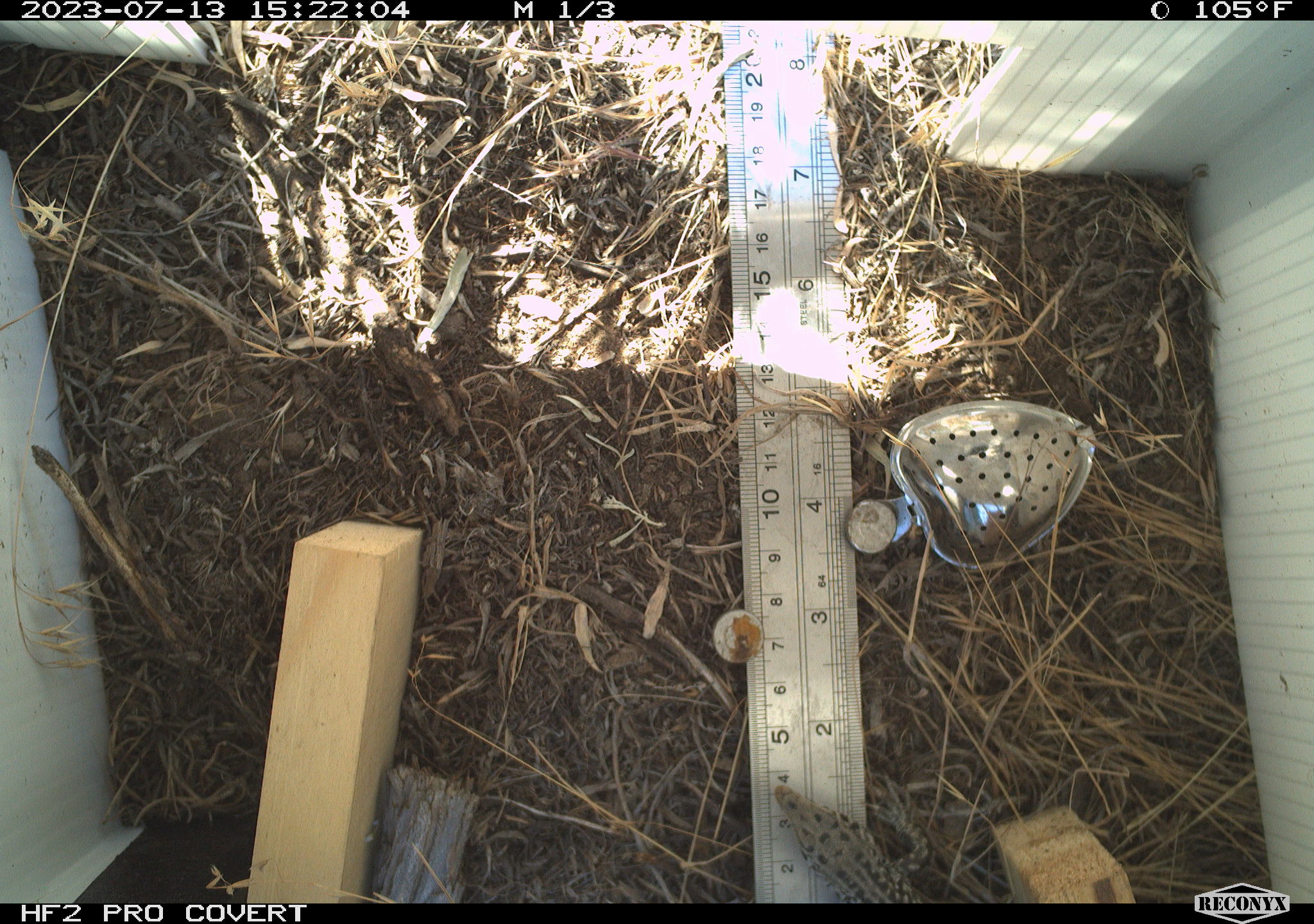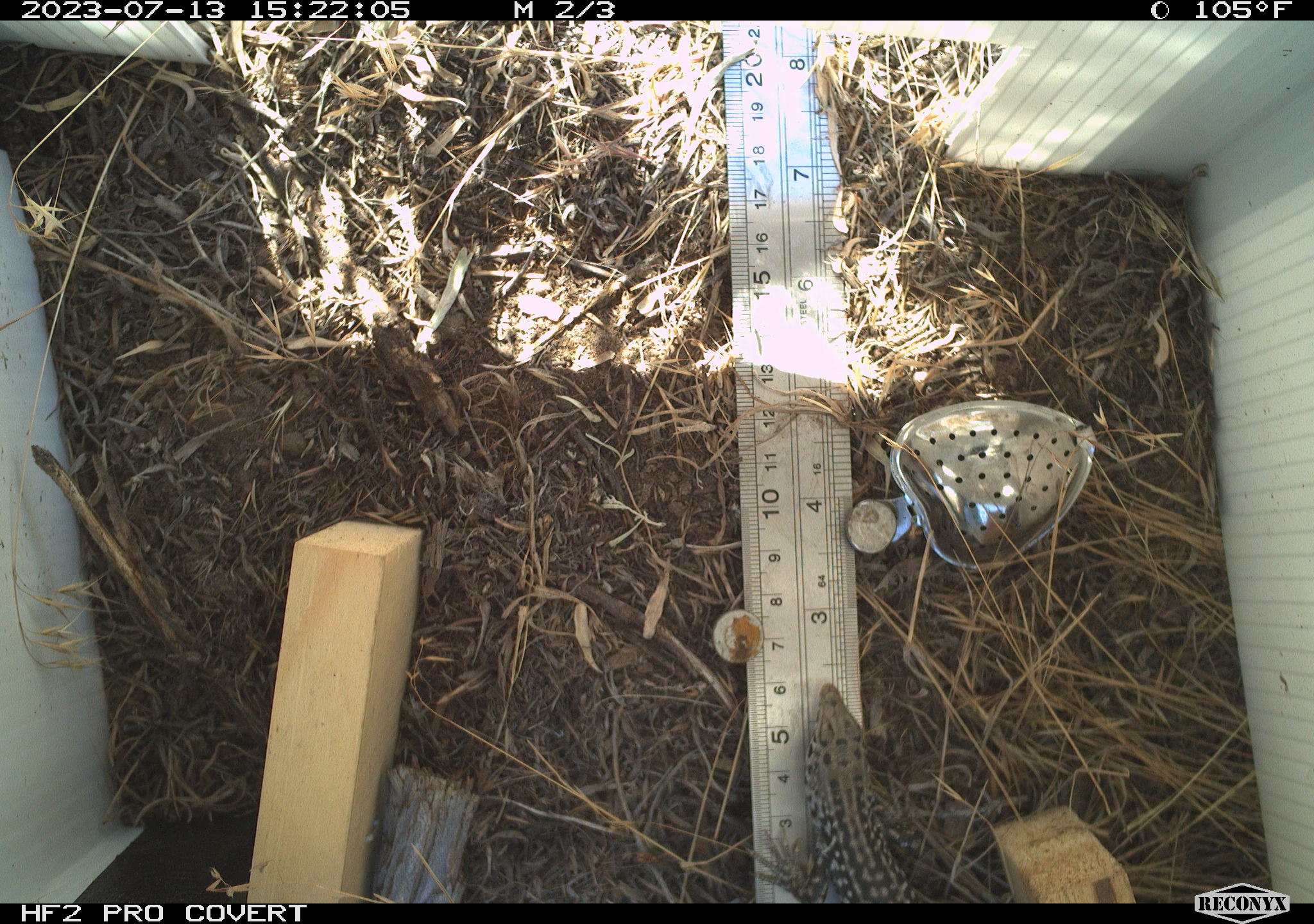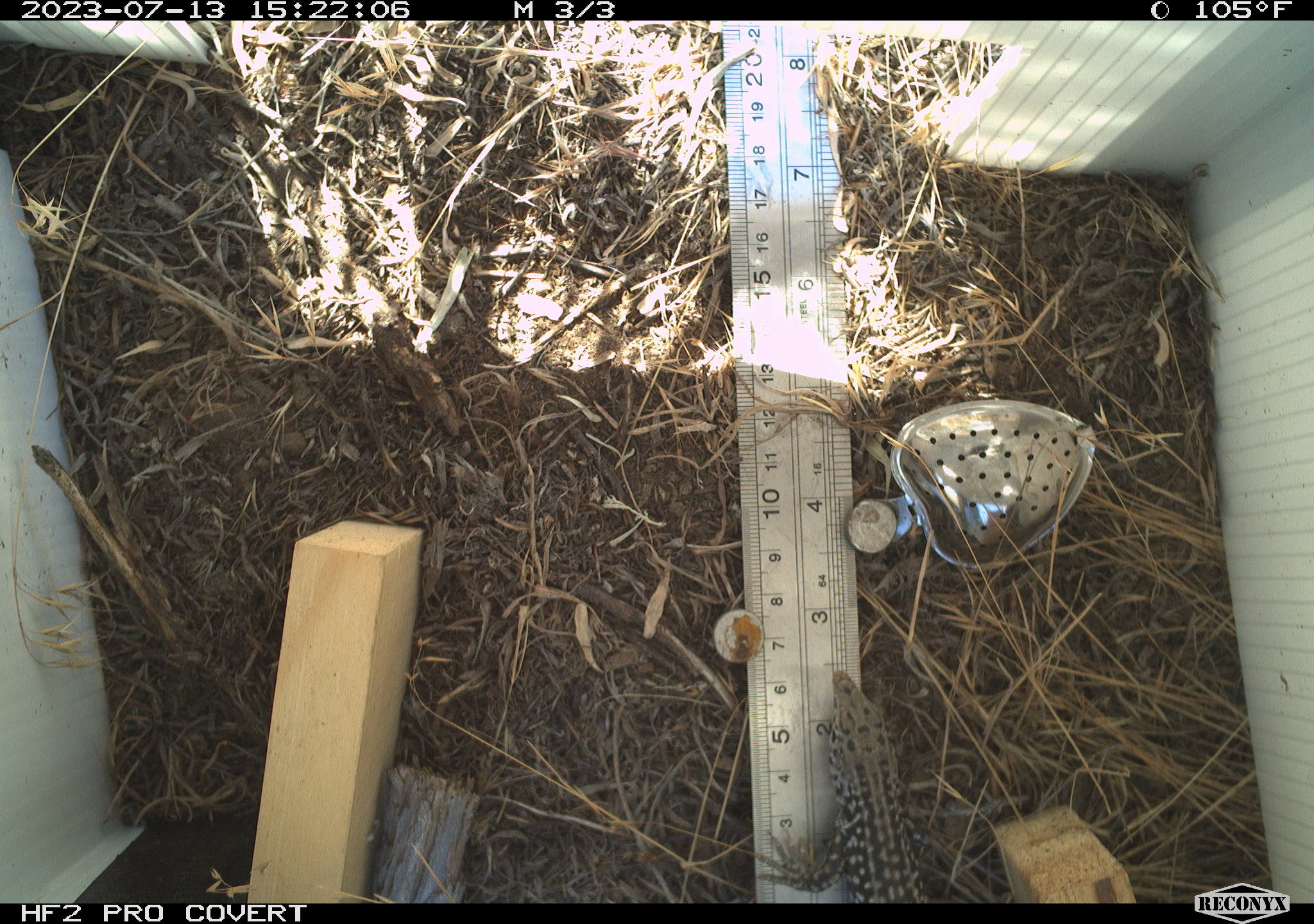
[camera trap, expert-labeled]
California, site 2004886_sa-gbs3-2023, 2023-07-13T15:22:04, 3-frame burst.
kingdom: Animalia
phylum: Chordata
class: Reptilia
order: Squamata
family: Teiidae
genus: Aspidoscelis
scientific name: Aspidoscelis tigris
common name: western whiptail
Western whiptail (Aspidoscelis tigris).